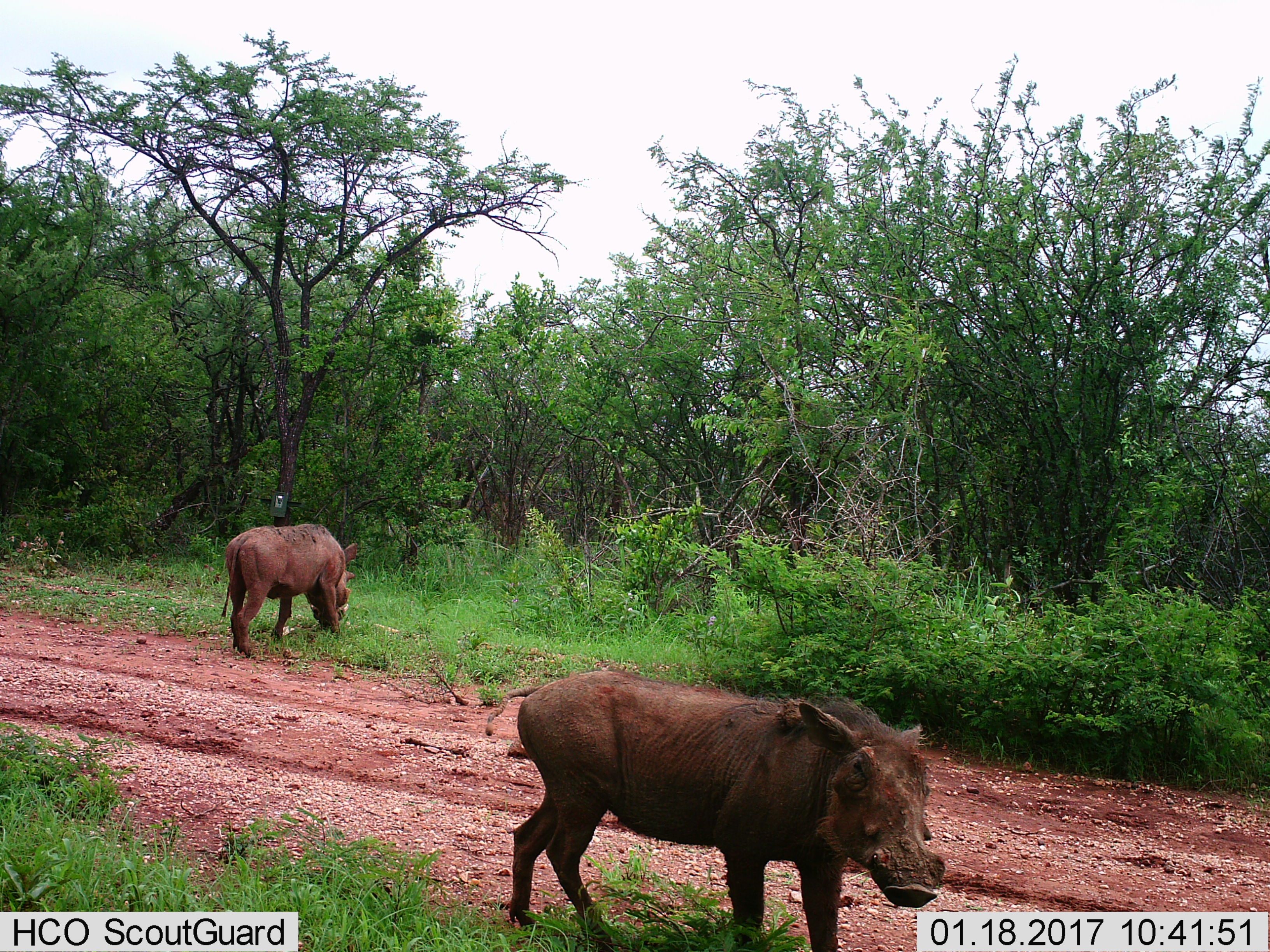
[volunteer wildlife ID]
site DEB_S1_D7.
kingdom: Animalia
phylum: Chordata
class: Mammalia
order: Artiodactyla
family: Suidae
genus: Phacochoerus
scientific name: Phacochoerus africanus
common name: warthog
Warthog (Phacochoerus africanus), count 2. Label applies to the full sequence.